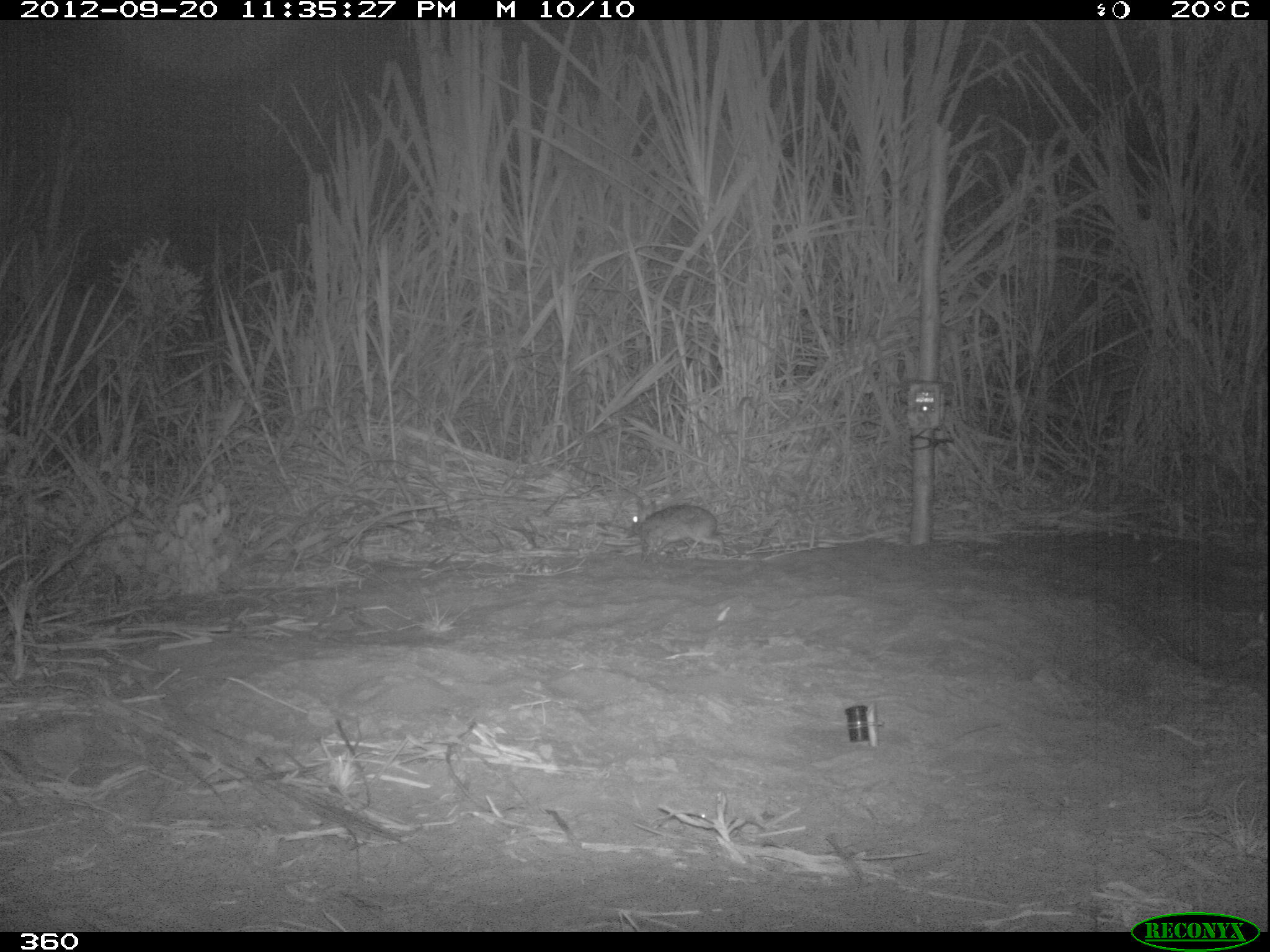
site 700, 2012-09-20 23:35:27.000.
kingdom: Animalia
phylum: Chordata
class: Mammalia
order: Lagomorpha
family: Leporidae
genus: Sylvilagus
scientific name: Sylvilagus brasiliensis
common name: tapeti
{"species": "Sylvilagus brasiliensis (tapeti)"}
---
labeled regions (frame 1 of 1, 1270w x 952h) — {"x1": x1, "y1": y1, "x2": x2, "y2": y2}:
sylvilagus brasiliensis: {"x1": 624, "y1": 497, "x2": 725, "y2": 559}